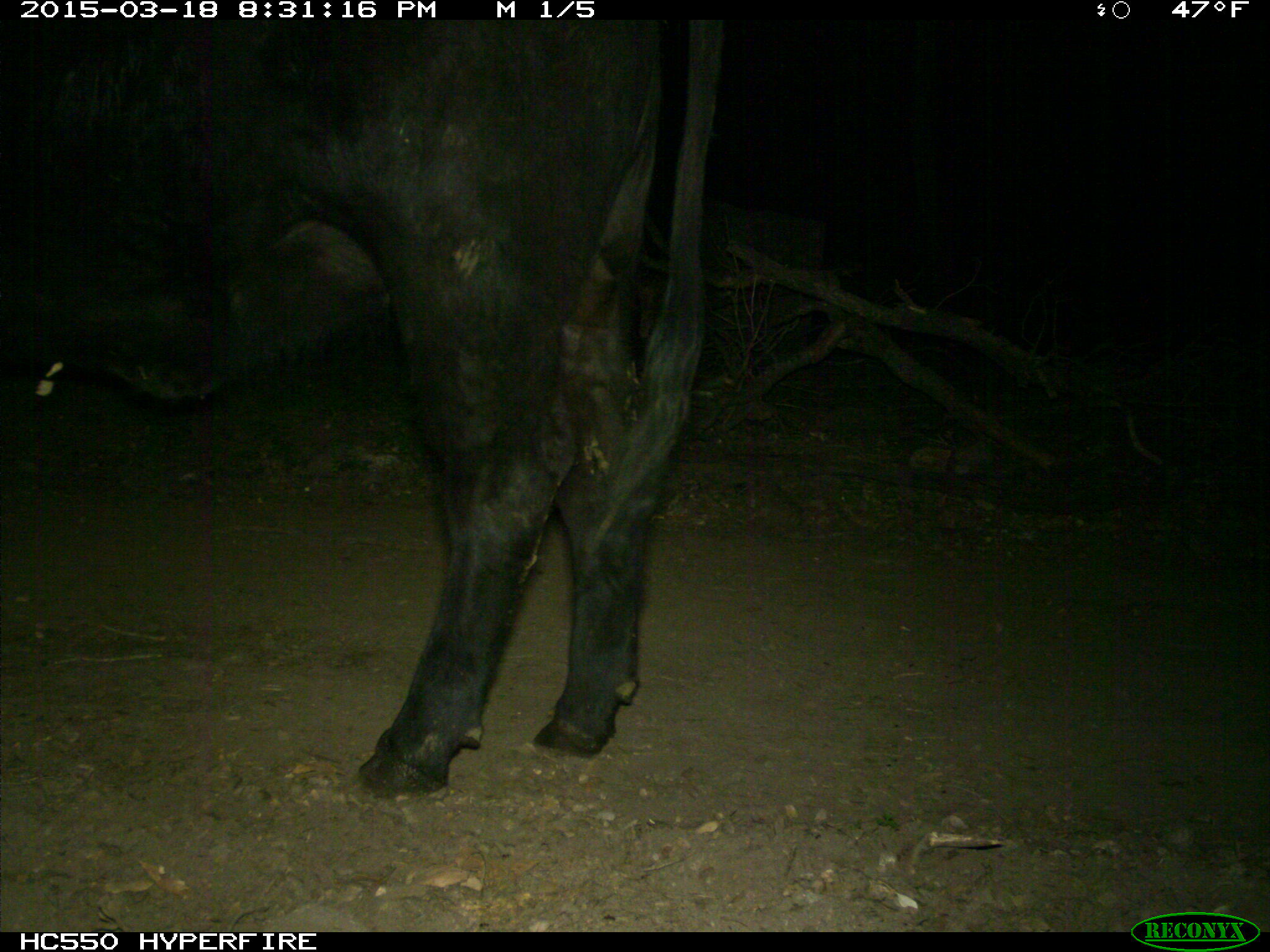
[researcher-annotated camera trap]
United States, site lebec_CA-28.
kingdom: Animalia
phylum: Chordata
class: Mammalia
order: Artiodactyla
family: Bovidae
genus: Bos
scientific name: Bos taurus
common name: domestic cow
Bos taurus (domestic cow).